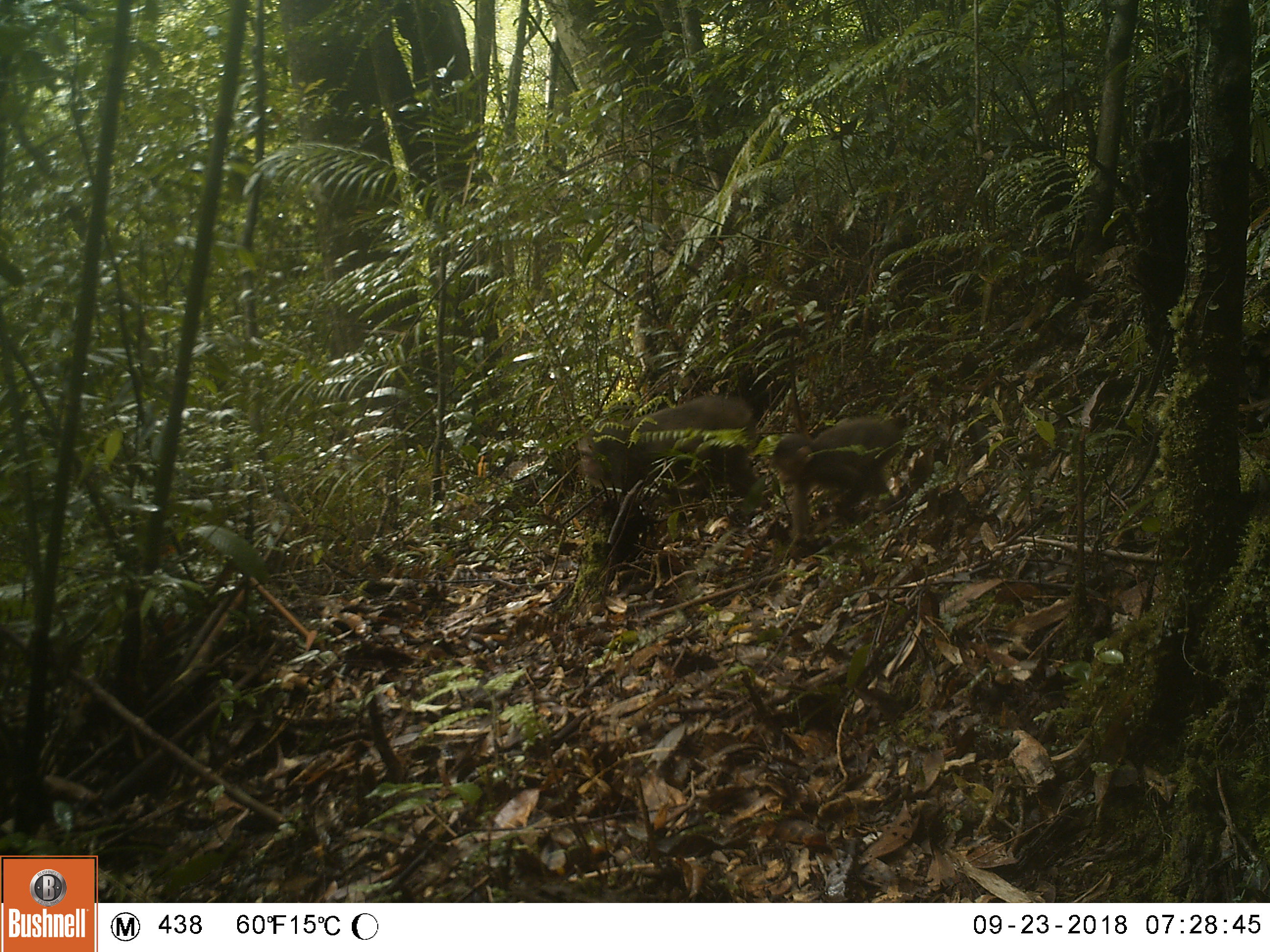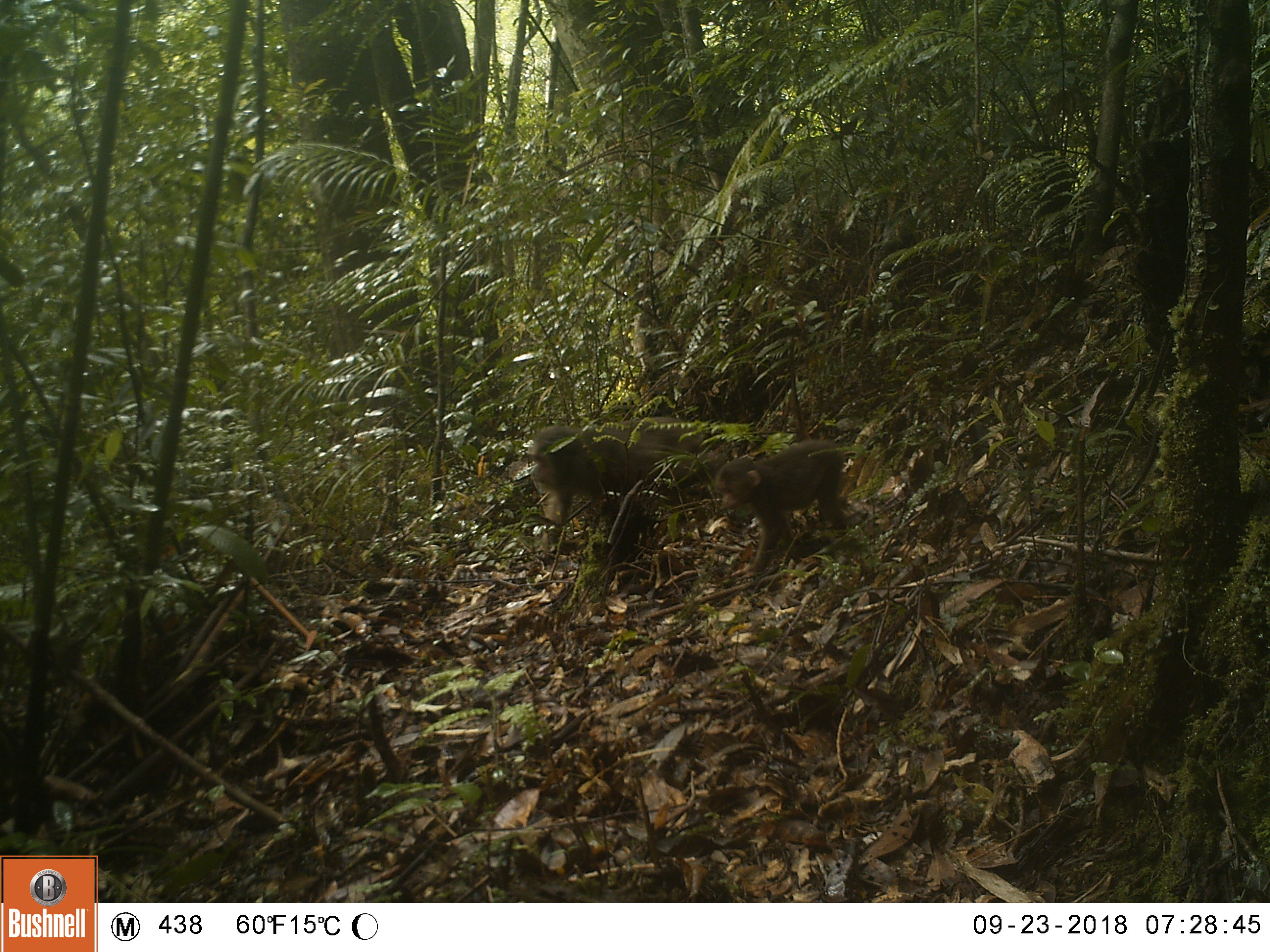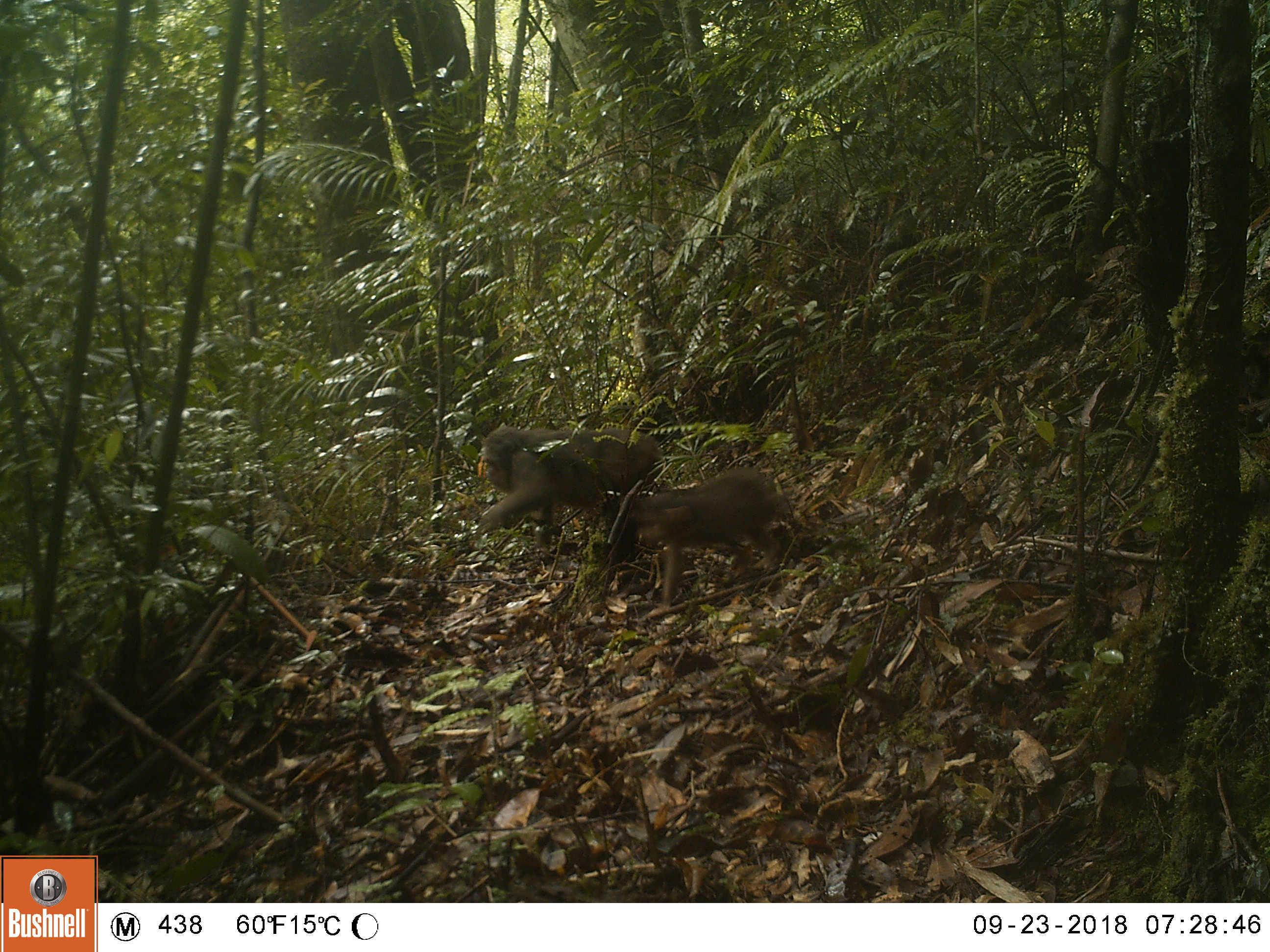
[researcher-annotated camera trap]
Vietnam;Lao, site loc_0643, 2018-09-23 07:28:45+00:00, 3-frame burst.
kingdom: Animalia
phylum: Chordata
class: Mammalia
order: Primates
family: Cercopithecidae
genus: Macaca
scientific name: Macaca arctoides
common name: stump-tailed macaque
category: stump tailed macaque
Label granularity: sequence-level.